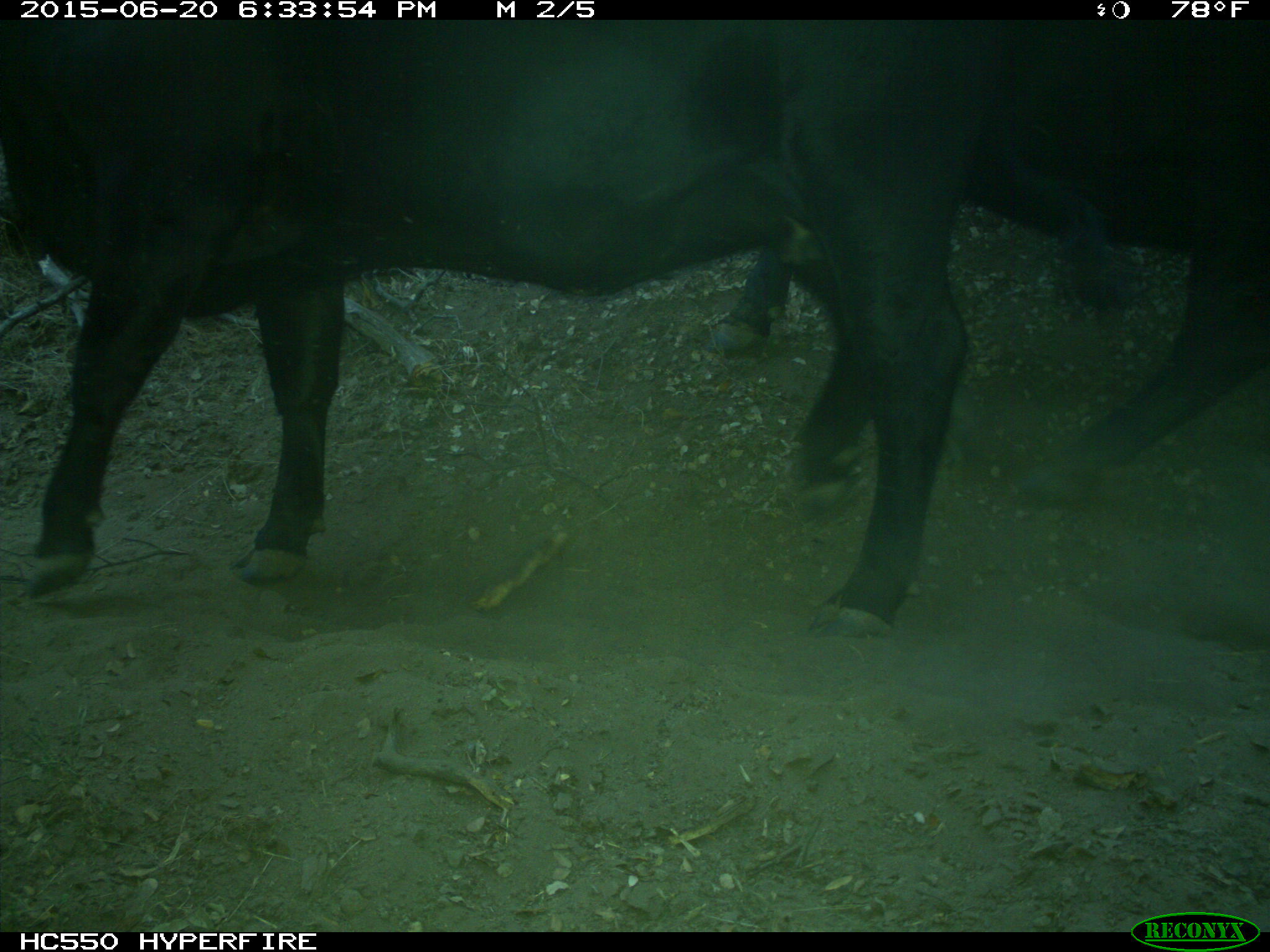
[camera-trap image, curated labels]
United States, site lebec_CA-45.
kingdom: Animalia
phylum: Chordata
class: Mammalia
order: Artiodactyla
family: Bovidae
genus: Bos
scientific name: Bos taurus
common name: domestic cow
Bos taurus (domestic cow).